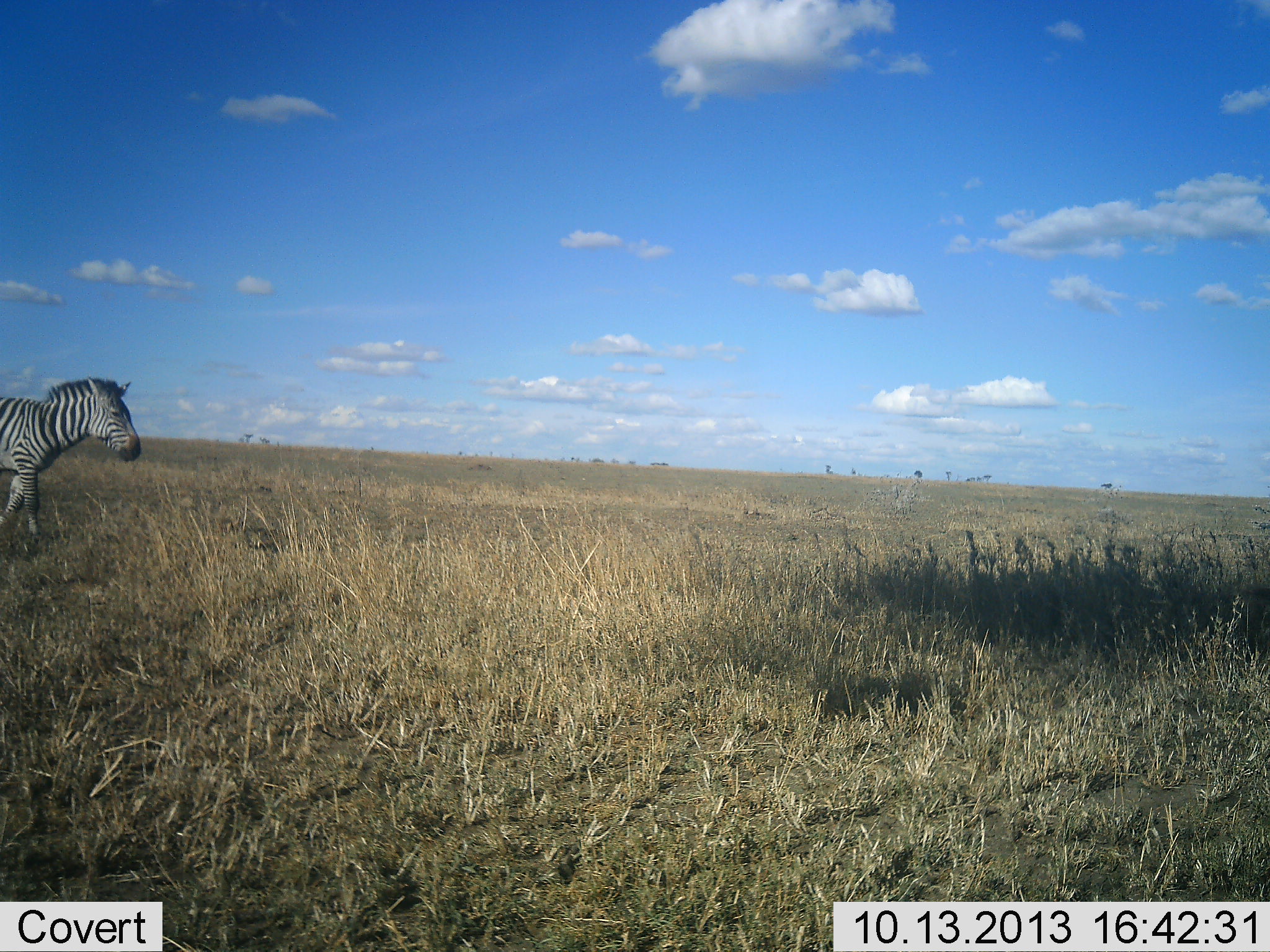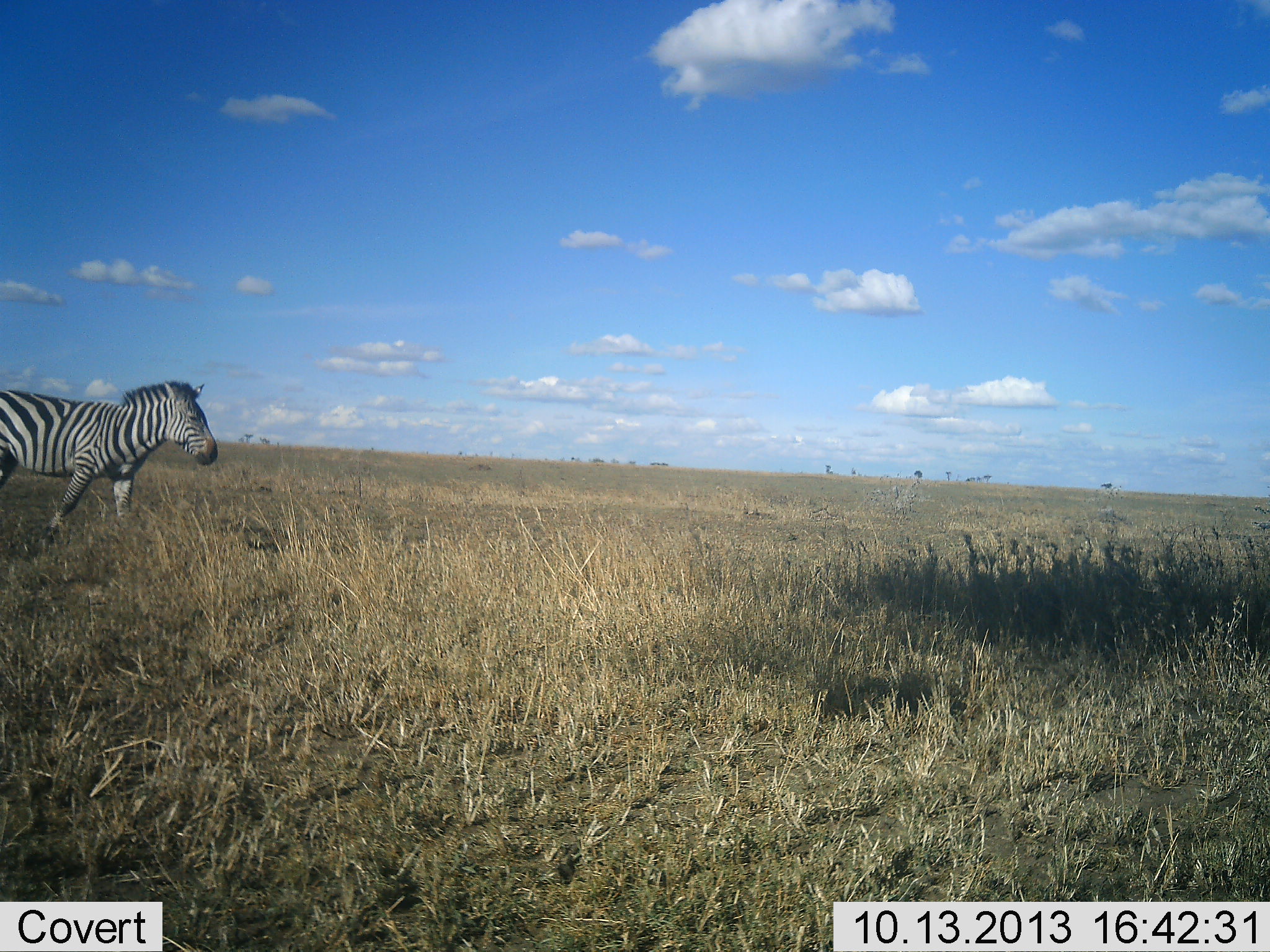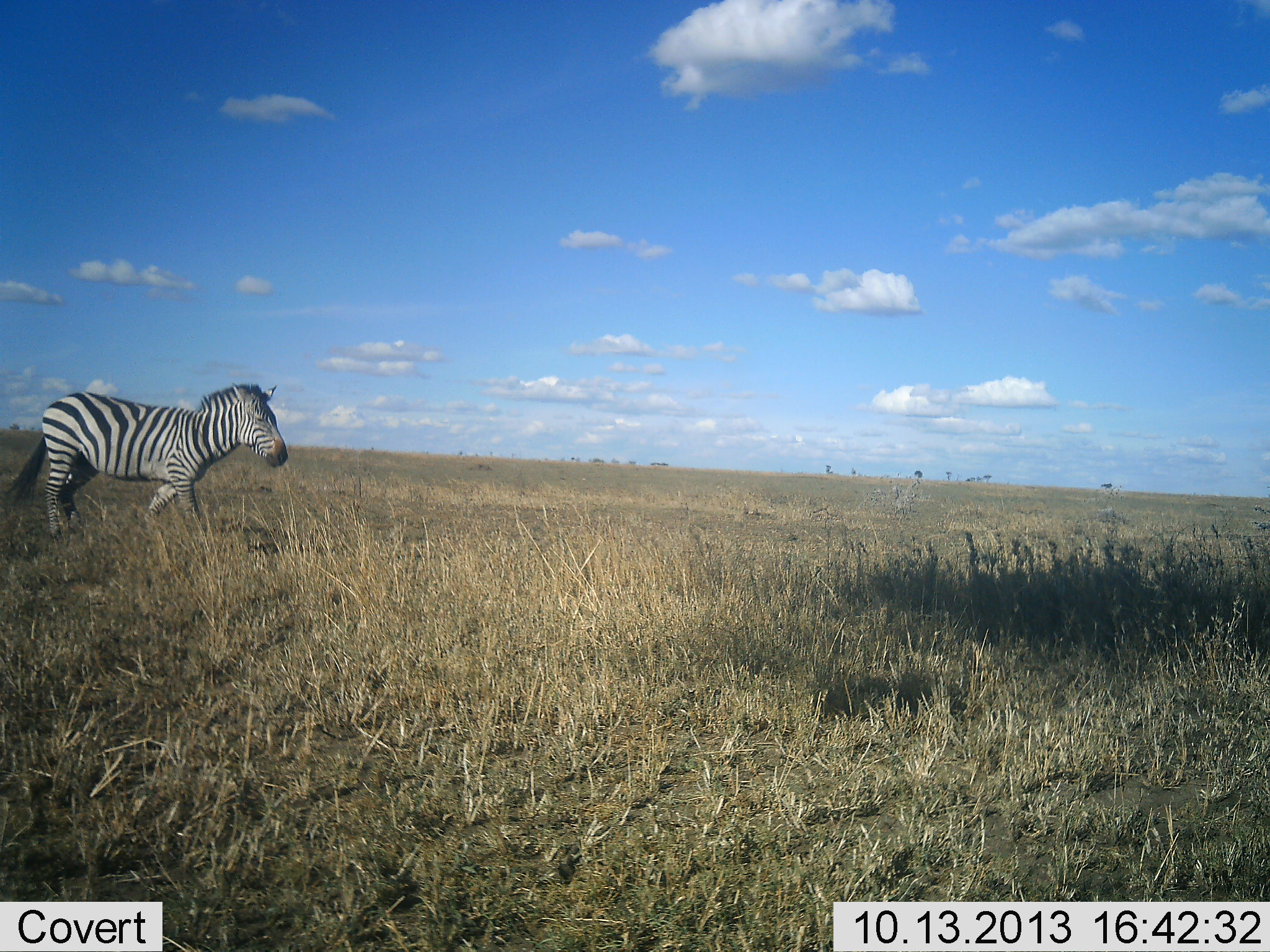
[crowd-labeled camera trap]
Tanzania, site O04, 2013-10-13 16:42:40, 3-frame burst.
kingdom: Animalia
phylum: Chordata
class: Mammalia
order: Perissodactyla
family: Equidae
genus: Equus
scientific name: Equus quagga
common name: plains zebra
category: zebra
Zebra (plains zebra) (Equus quagga), count 1. Behavior (volunteer vote fractions): standing 7%, resting 0%, moving 95%, interacting 0%. Young present (vote fraction): 0%. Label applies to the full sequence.